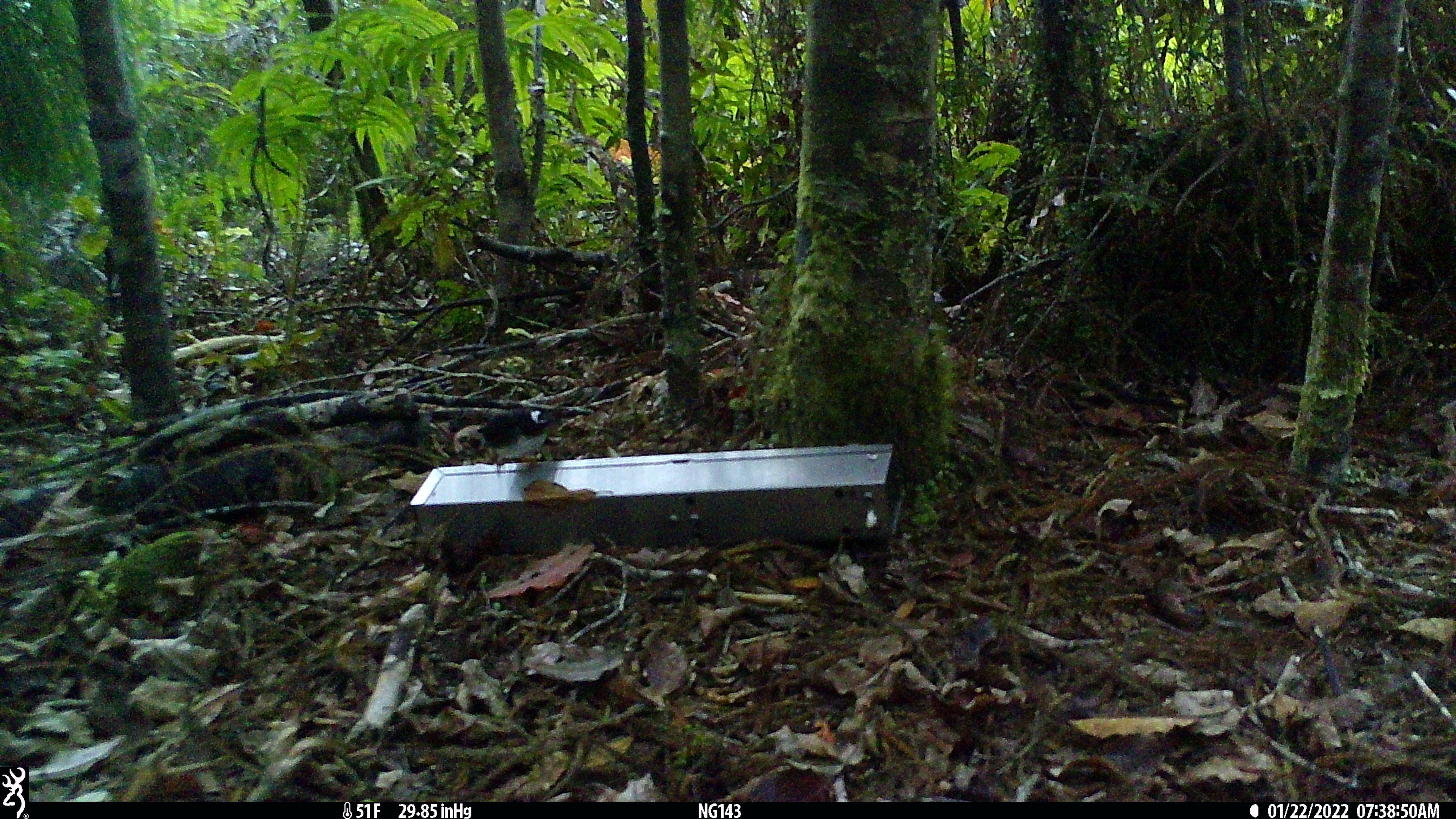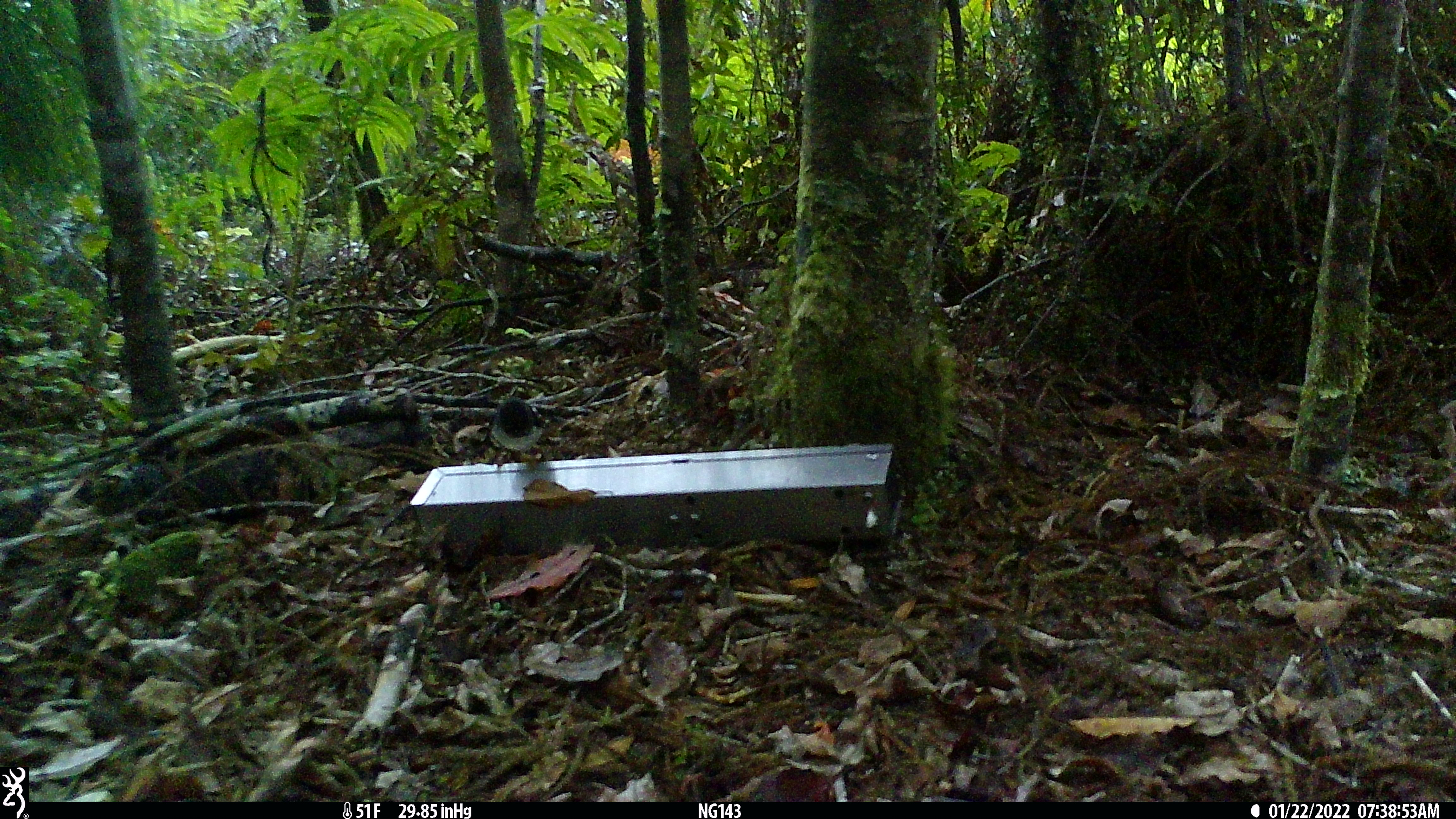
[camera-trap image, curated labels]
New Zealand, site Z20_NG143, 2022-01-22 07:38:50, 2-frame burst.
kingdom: Animalia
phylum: Chordata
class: Aves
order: Passeriformes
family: Petroicidae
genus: Petroica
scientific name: Petroica macrocephala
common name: tomtit